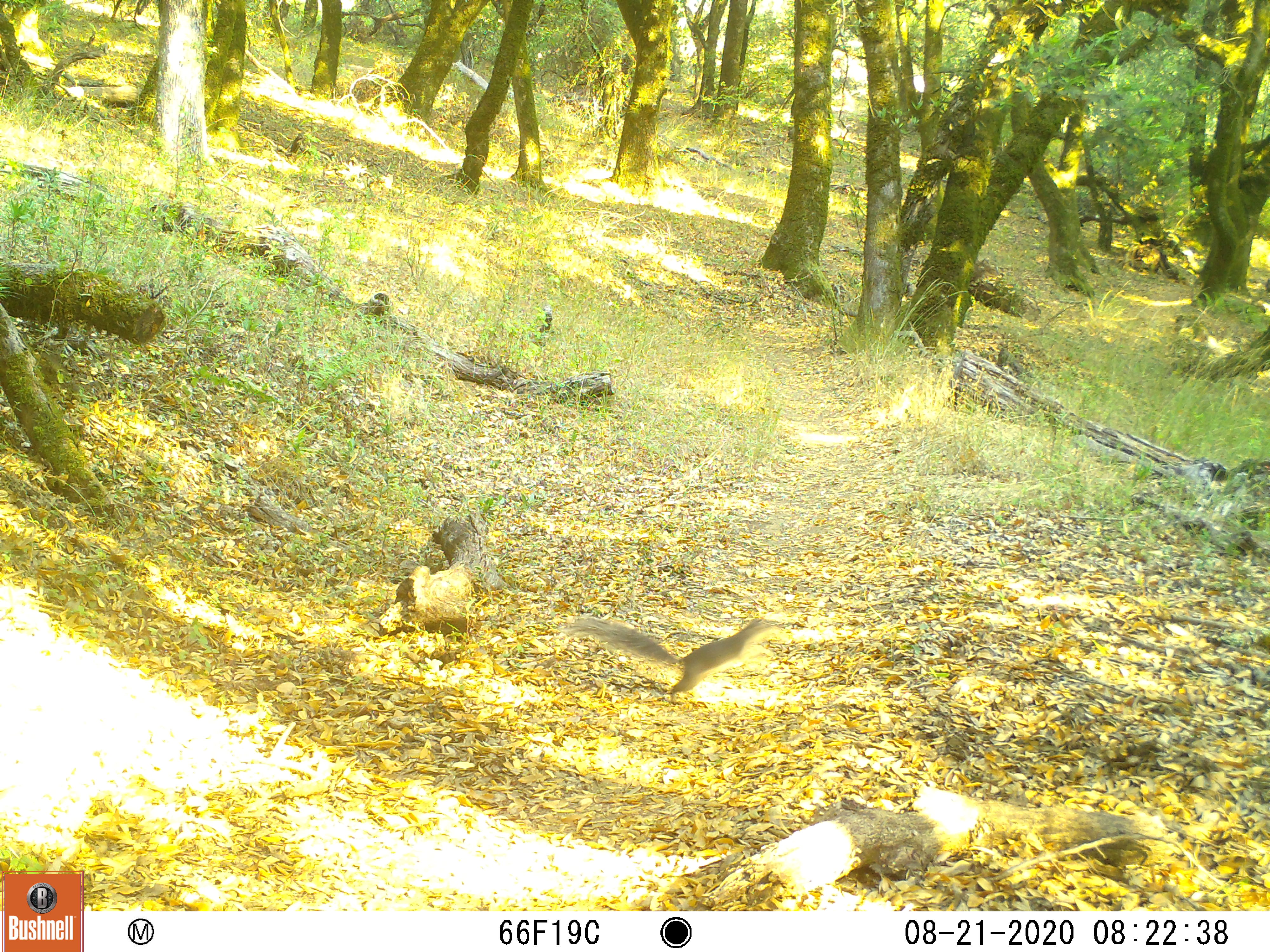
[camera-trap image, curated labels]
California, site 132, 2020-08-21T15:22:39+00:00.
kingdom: Animalia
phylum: Chordata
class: Aves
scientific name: Aves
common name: bird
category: unknown bird